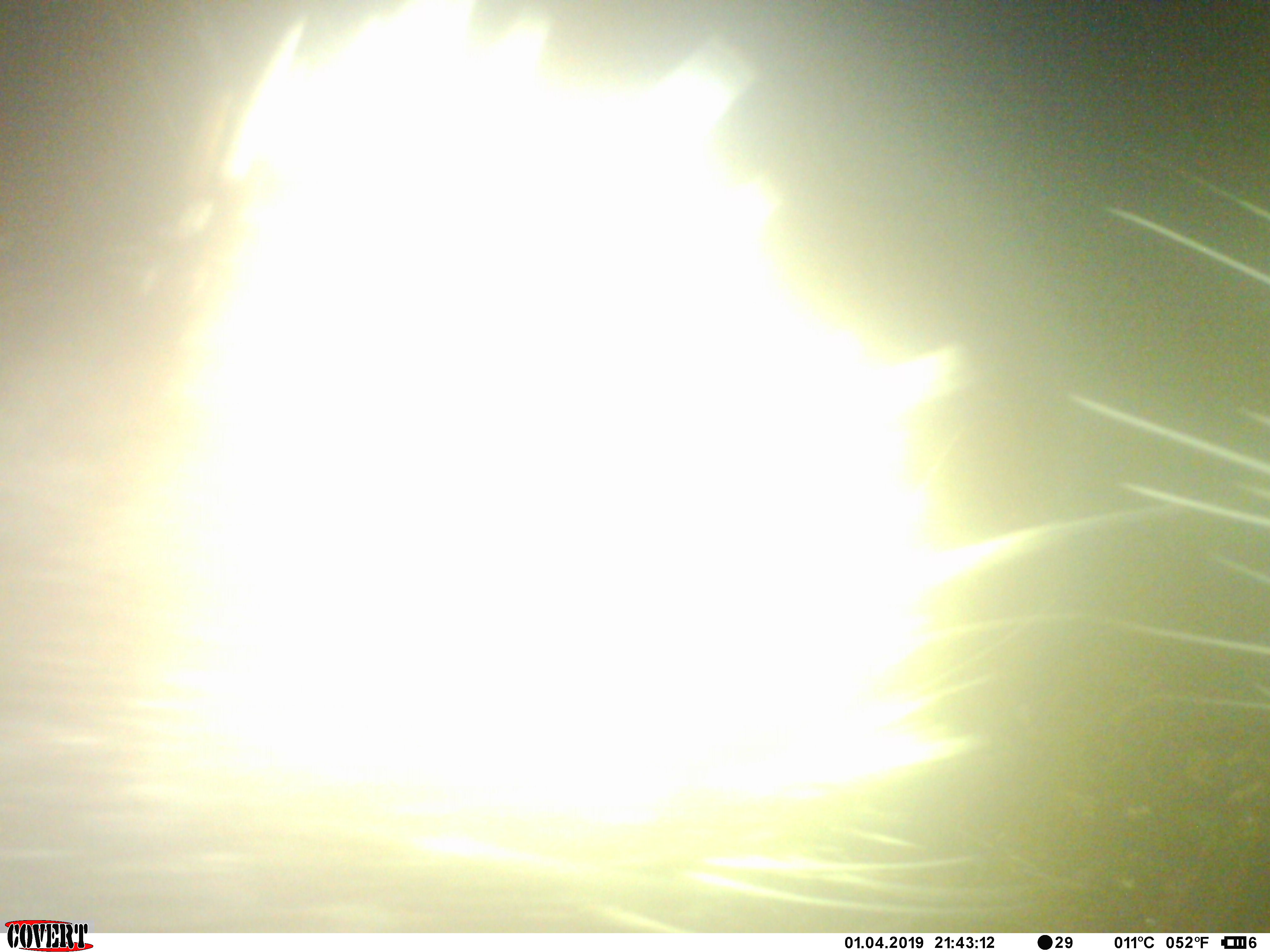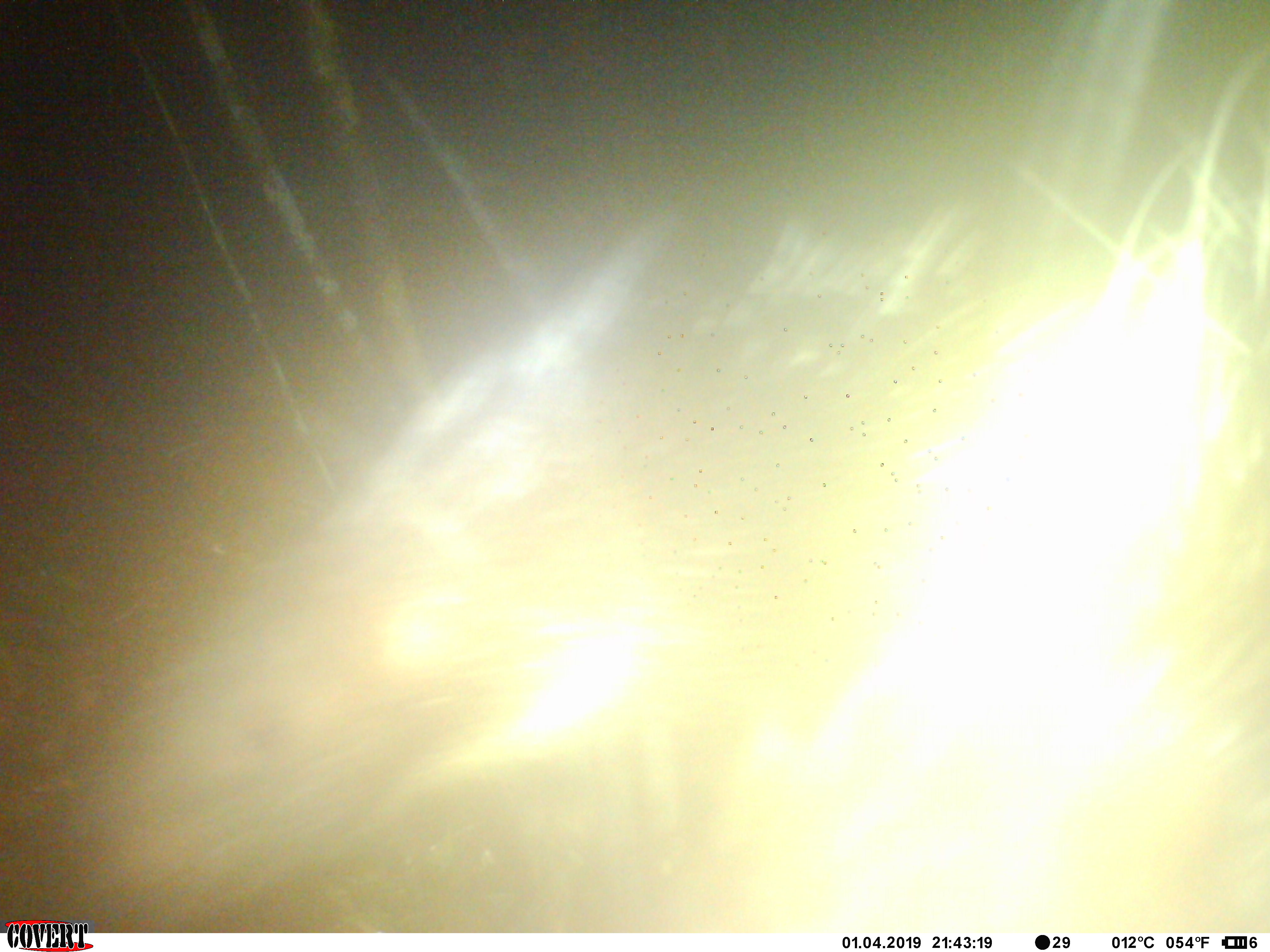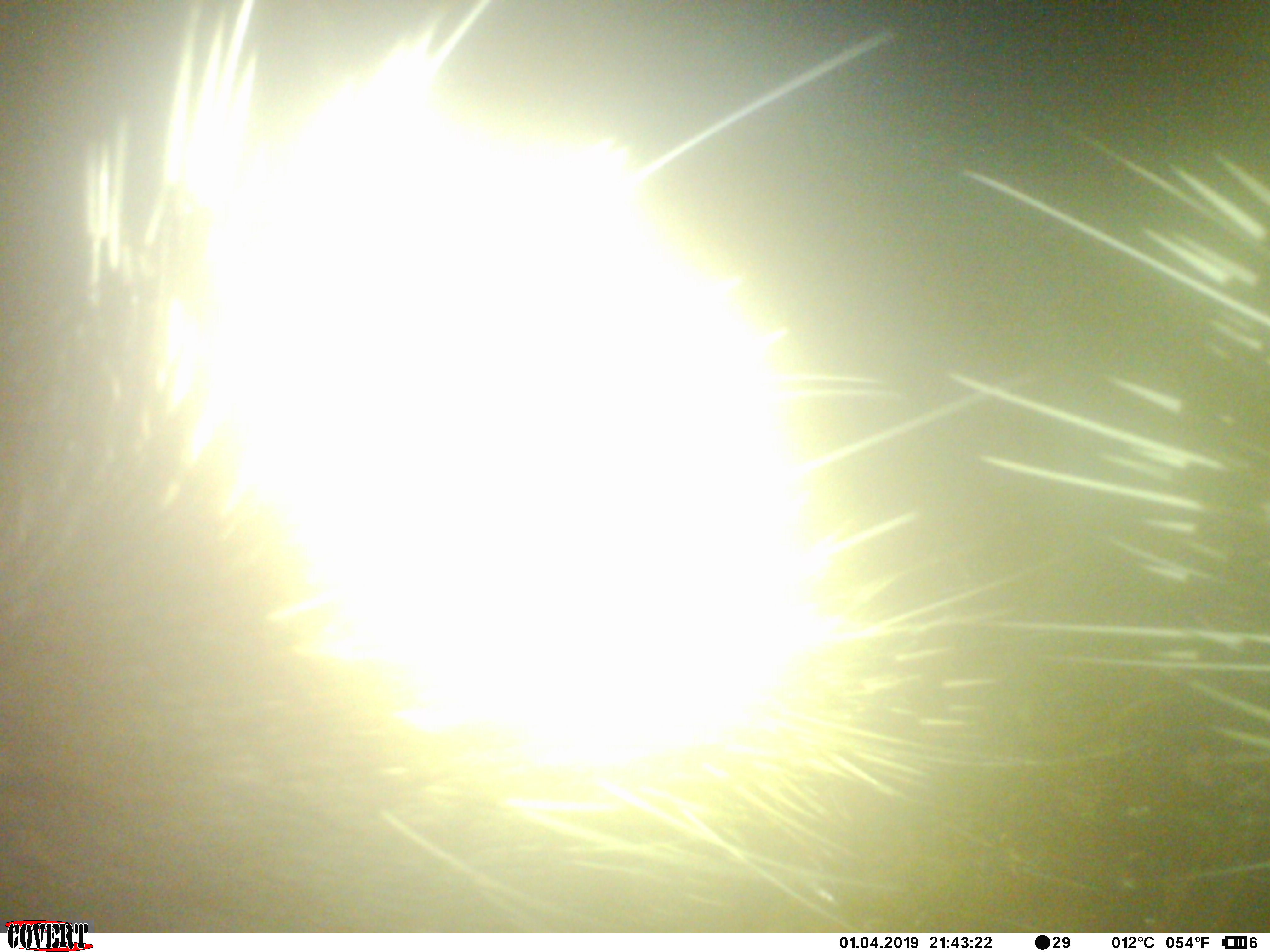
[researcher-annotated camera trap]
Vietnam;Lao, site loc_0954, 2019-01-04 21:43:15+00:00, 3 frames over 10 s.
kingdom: Animalia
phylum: Chordata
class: Mammalia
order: Rodentia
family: Hystricidae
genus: Hystrix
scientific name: Hystrix brachyura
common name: malayan porcupine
Malayan porcupine (Hystrix brachyura). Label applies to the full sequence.